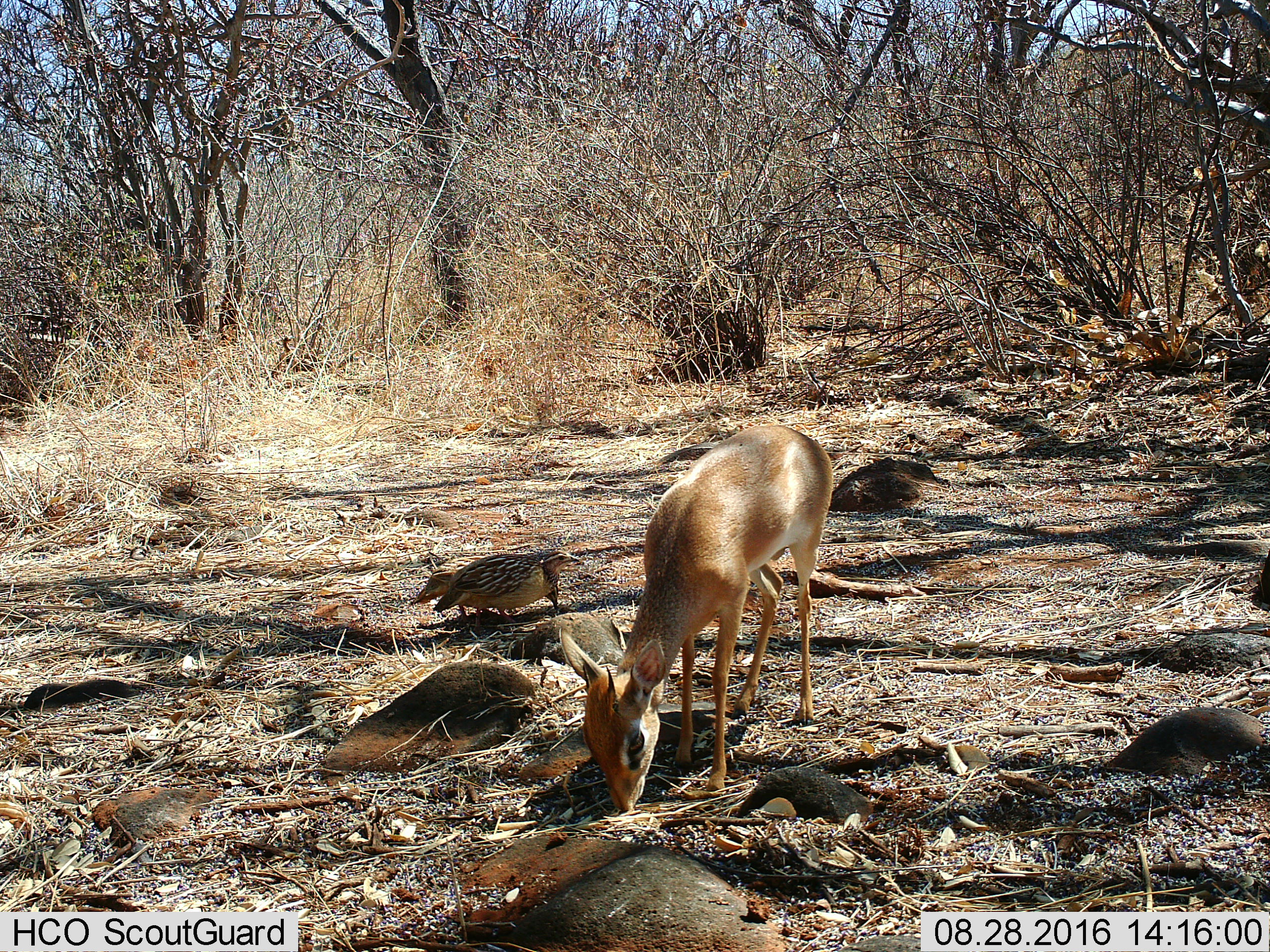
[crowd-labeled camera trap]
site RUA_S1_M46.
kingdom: Animalia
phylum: Chordata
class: Aves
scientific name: Aves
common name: bird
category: birdother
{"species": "birdother (bird) (Aves)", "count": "2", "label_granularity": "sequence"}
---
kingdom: Animalia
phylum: Chordata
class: Mammalia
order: Artiodactyla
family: Bovidae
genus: Madoqua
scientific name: Madoqua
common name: dik-dik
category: dikdik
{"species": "dikdik (dik-dik) (Madoqua)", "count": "1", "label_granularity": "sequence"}